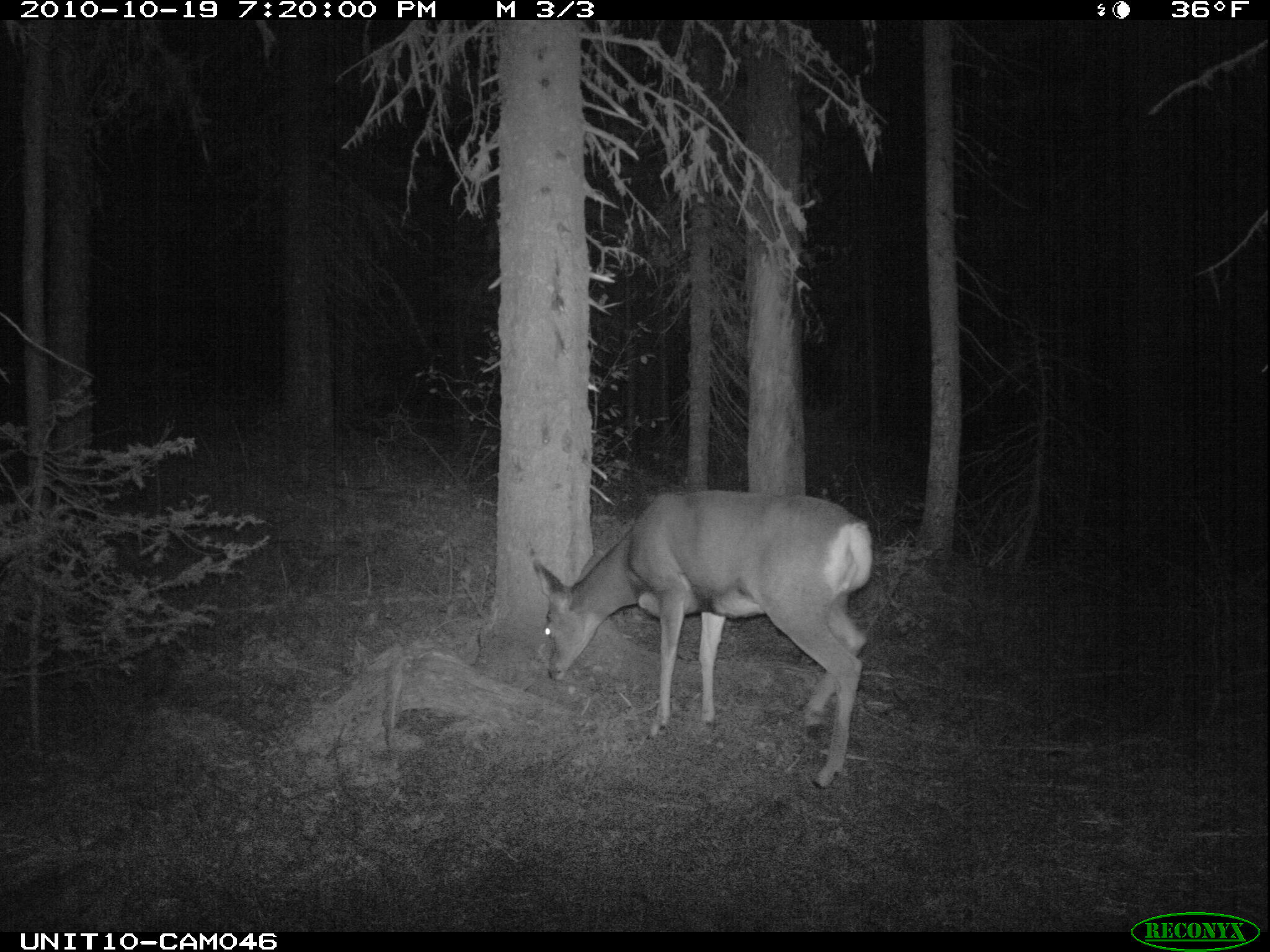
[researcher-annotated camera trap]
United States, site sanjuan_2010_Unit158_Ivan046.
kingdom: Animalia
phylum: Chordata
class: Mammalia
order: Artiodactyla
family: Cervidae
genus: Odocoileus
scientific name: Odocoileus hemionus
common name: mule deer